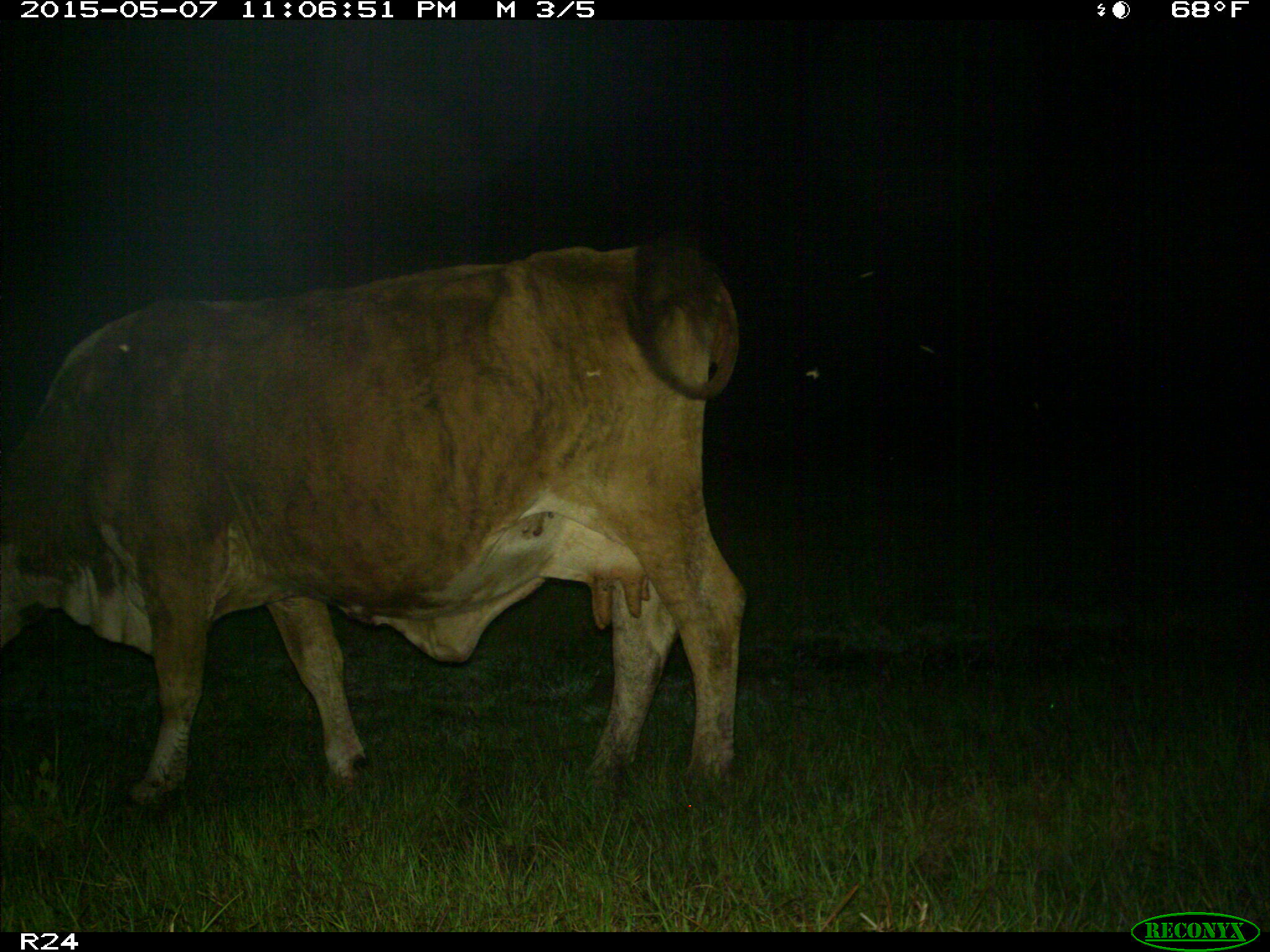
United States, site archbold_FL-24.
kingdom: Animalia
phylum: Chordata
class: Mammalia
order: Artiodactyla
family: Bovidae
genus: Bos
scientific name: Bos taurus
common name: domestic cow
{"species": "Bos taurus (domestic cow)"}